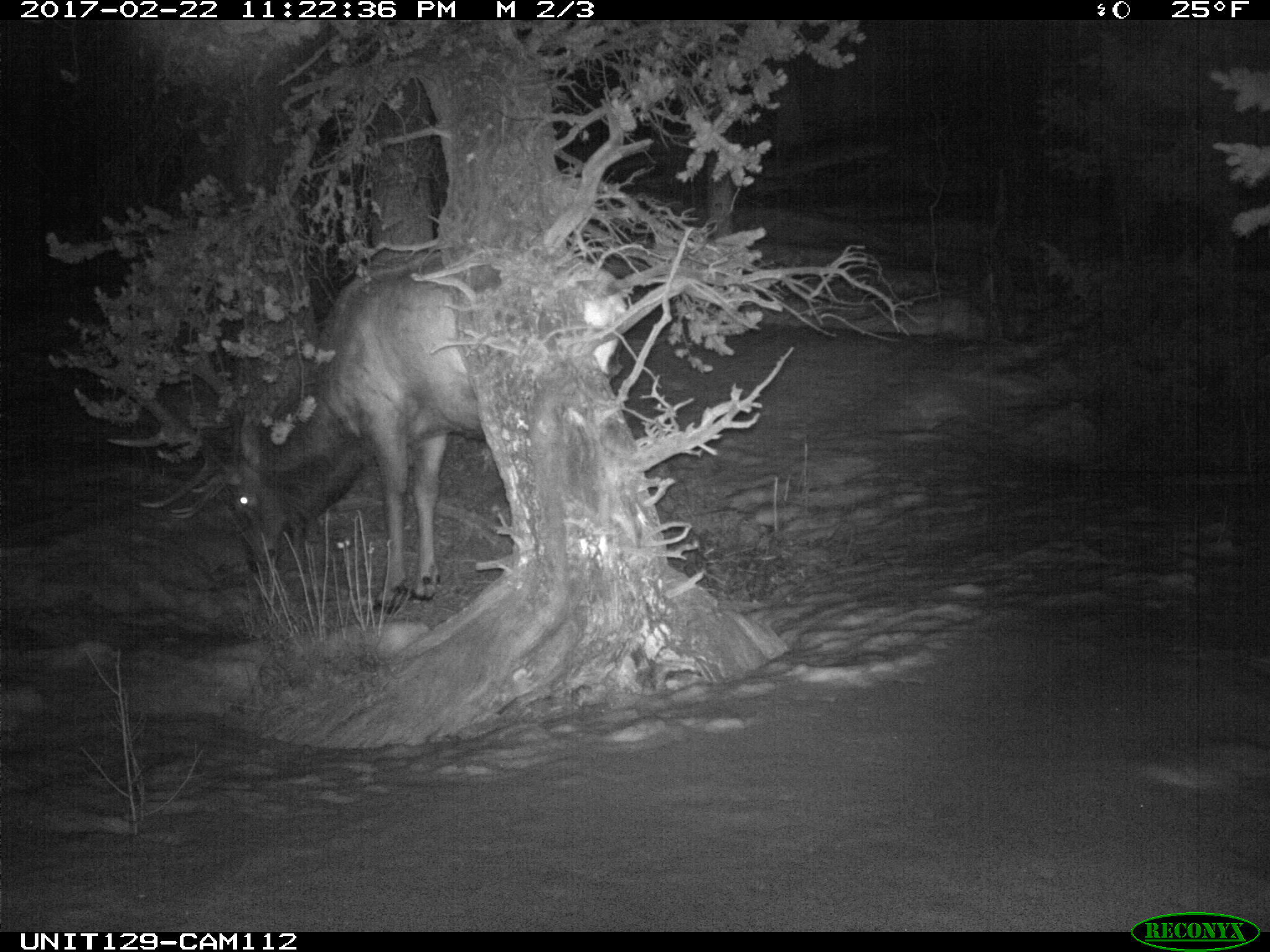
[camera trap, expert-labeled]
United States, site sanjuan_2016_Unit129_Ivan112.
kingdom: Animalia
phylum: Chordata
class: Mammalia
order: Artiodactyla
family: Cervidae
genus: Cervus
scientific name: Cervus elaphus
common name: red deer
Cervus elaphus (red deer).